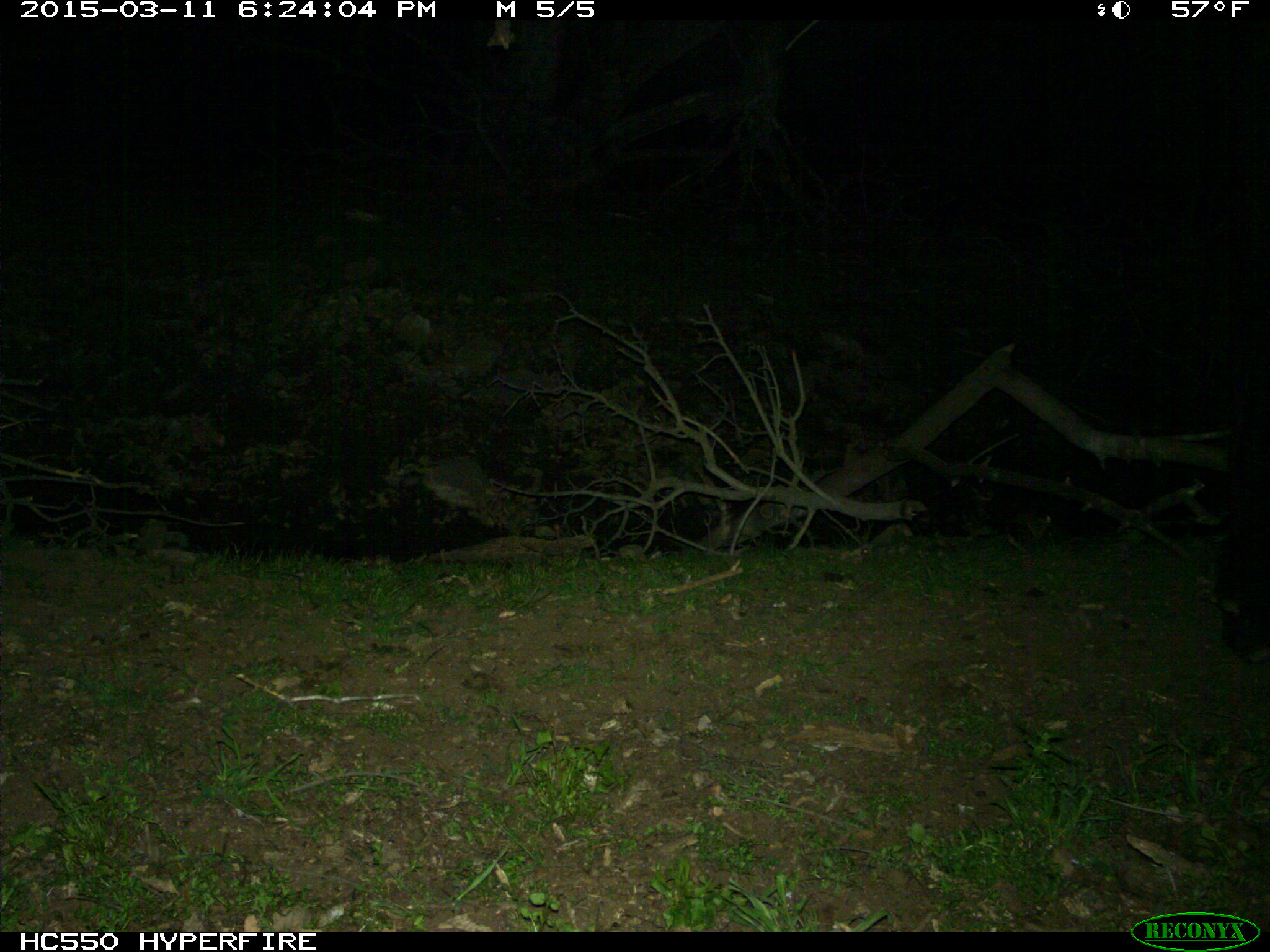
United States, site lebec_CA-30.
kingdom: Animalia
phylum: Chordata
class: Mammalia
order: Artiodactyla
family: Bovidae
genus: Bos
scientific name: Bos taurus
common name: domestic cow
Bos taurus (domestic cow).